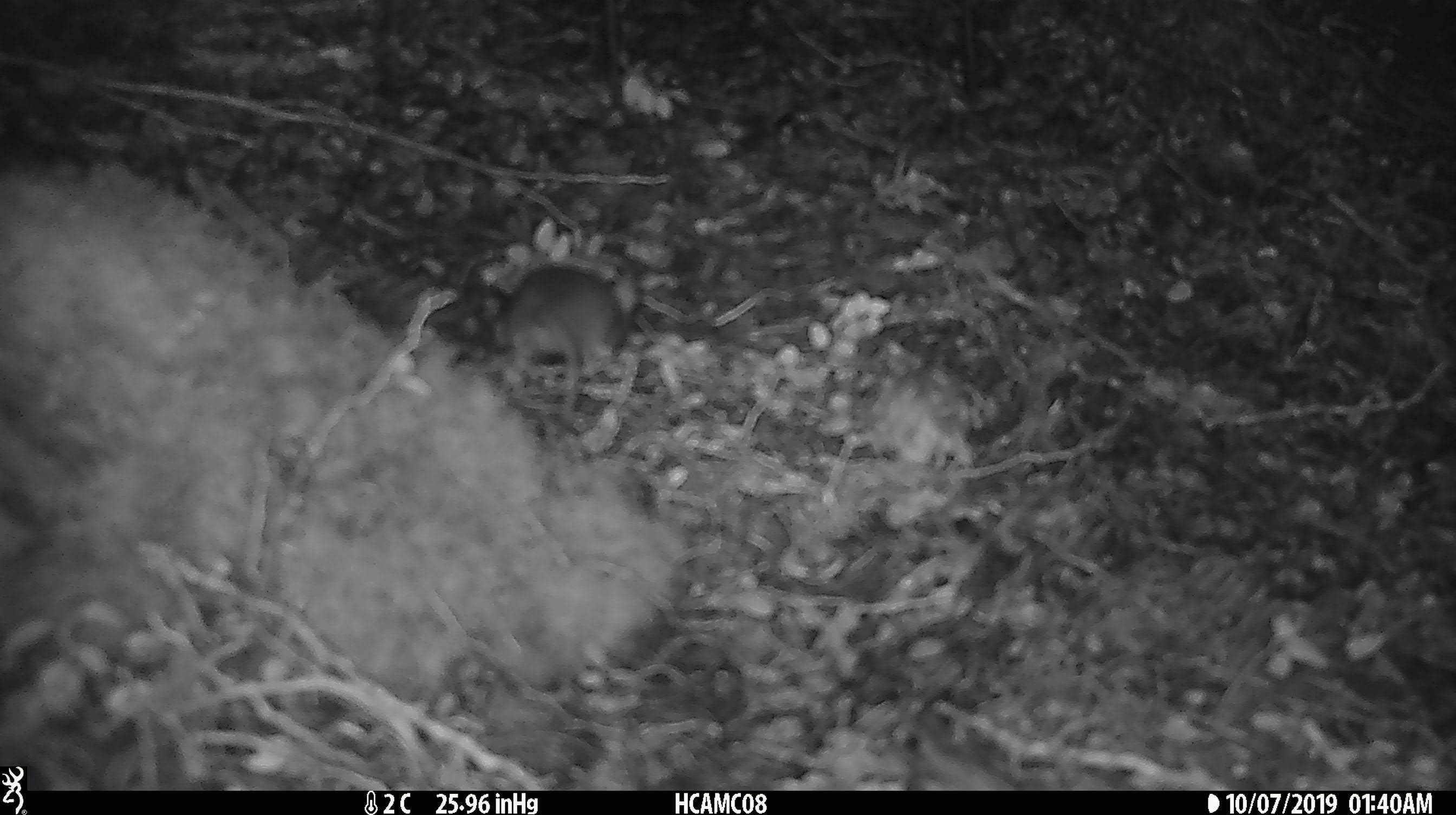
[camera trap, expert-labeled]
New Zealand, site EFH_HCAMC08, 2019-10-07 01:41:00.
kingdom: Animalia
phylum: Chordata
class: Mammalia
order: Rodentia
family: Muridae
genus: Mus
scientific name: Mus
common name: mouse